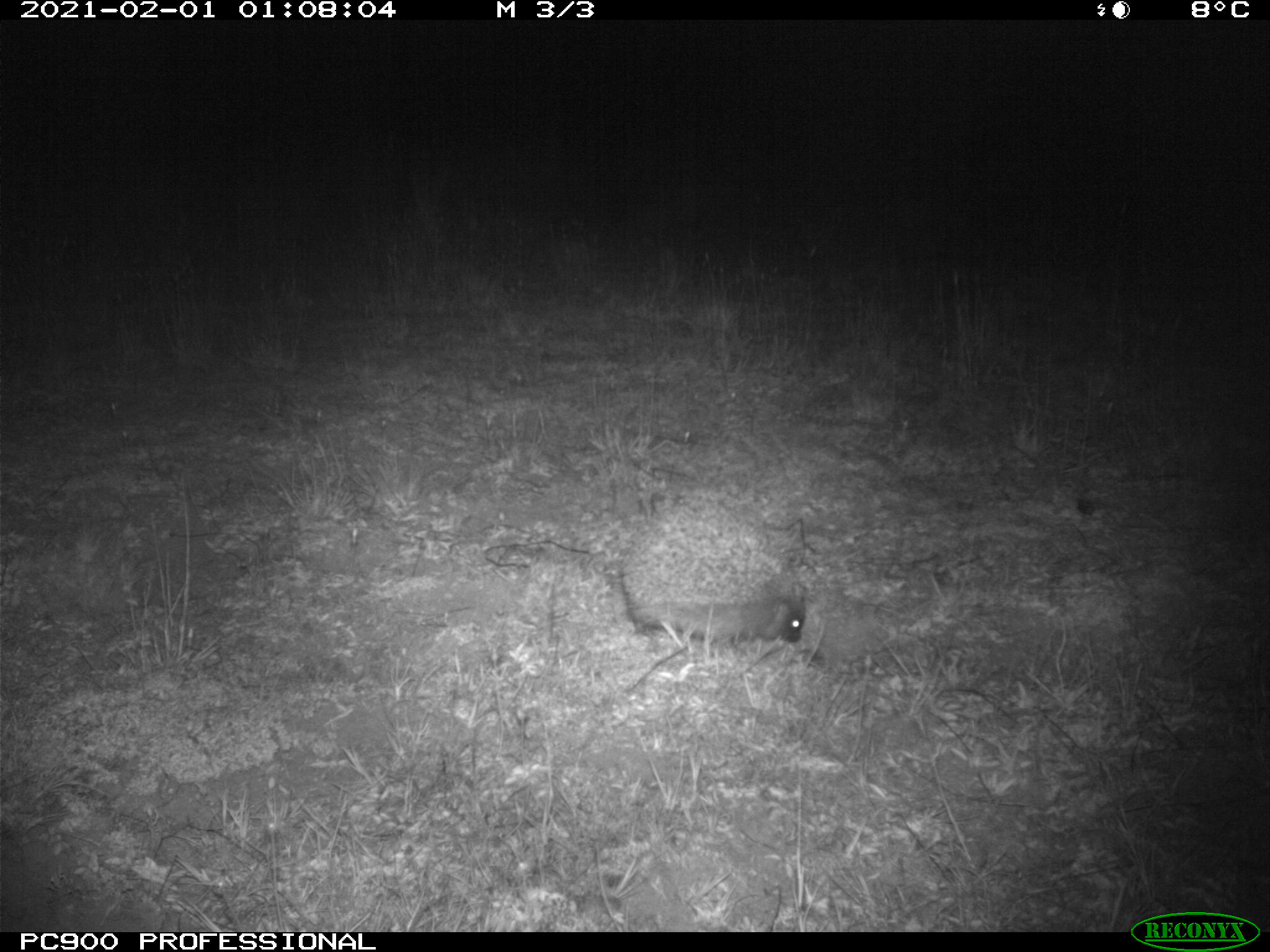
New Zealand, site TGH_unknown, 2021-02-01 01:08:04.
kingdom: Animalia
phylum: Chordata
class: Mammalia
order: Eulipotyphla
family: Erinaceidae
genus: Erinaceus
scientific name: Erinaceus europaeus europaeus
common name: european hedgehog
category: hedgehog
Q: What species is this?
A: Hedgehog (european hedgehog) (Erinaceus europaeus europaeus).